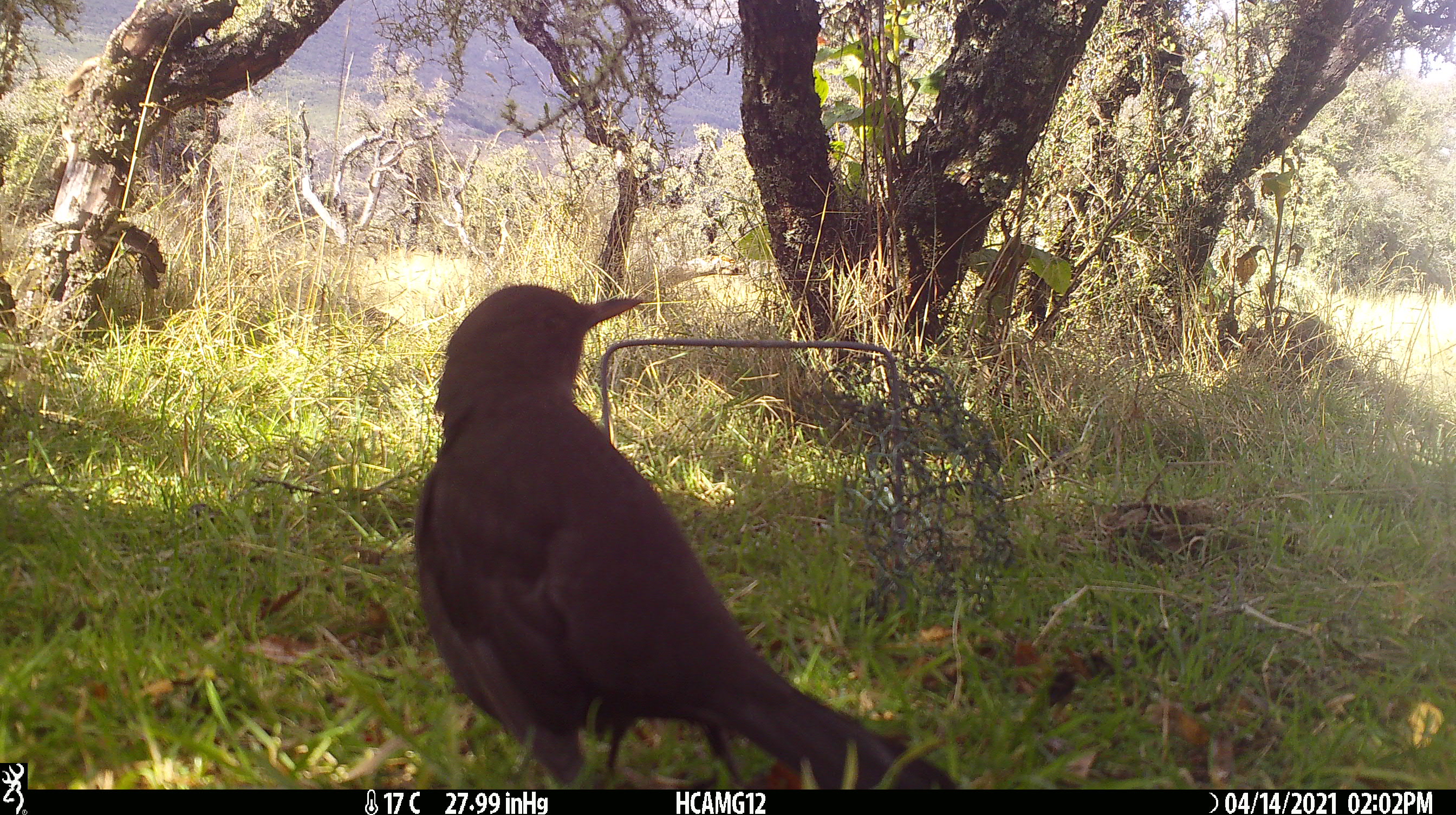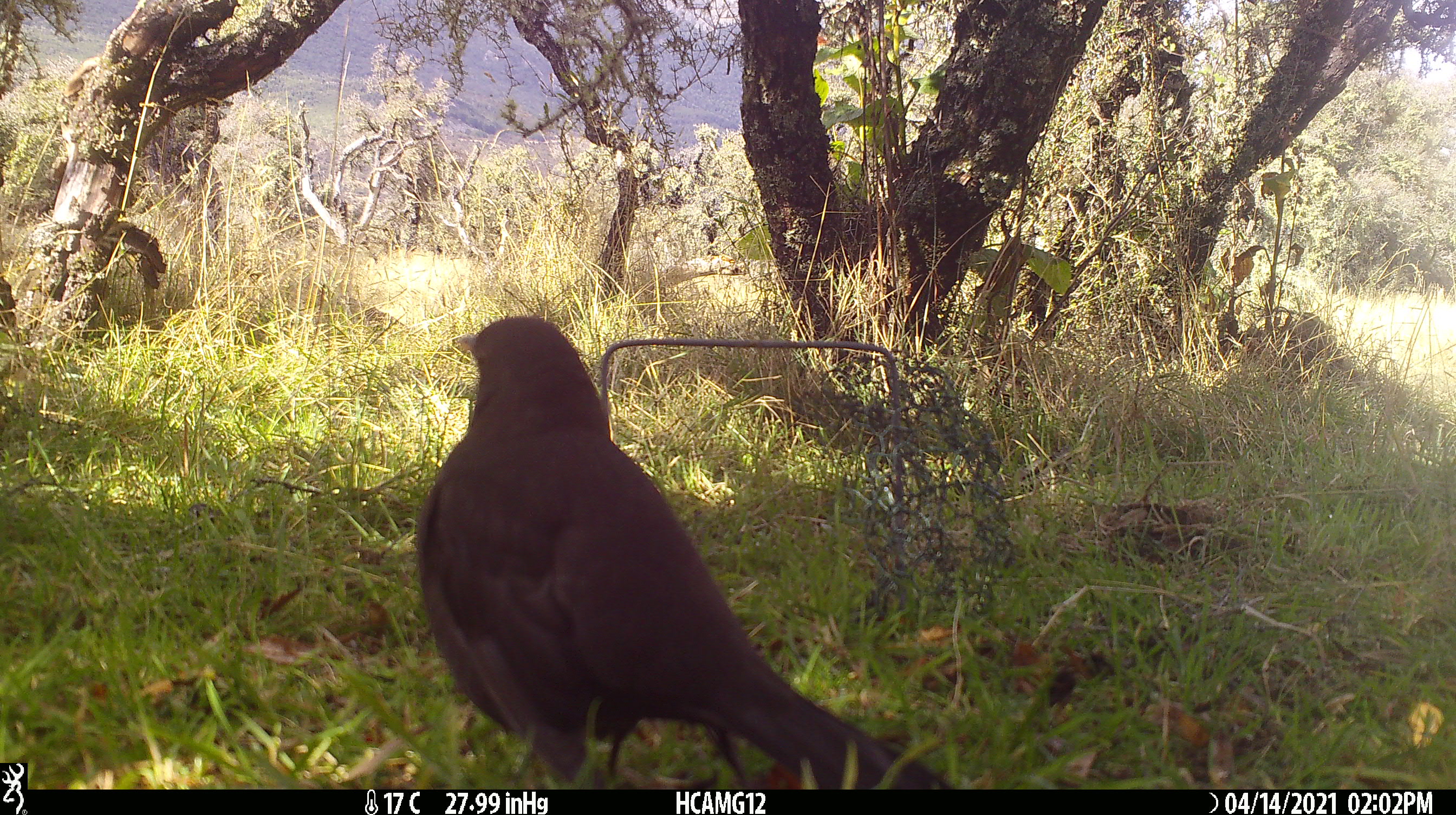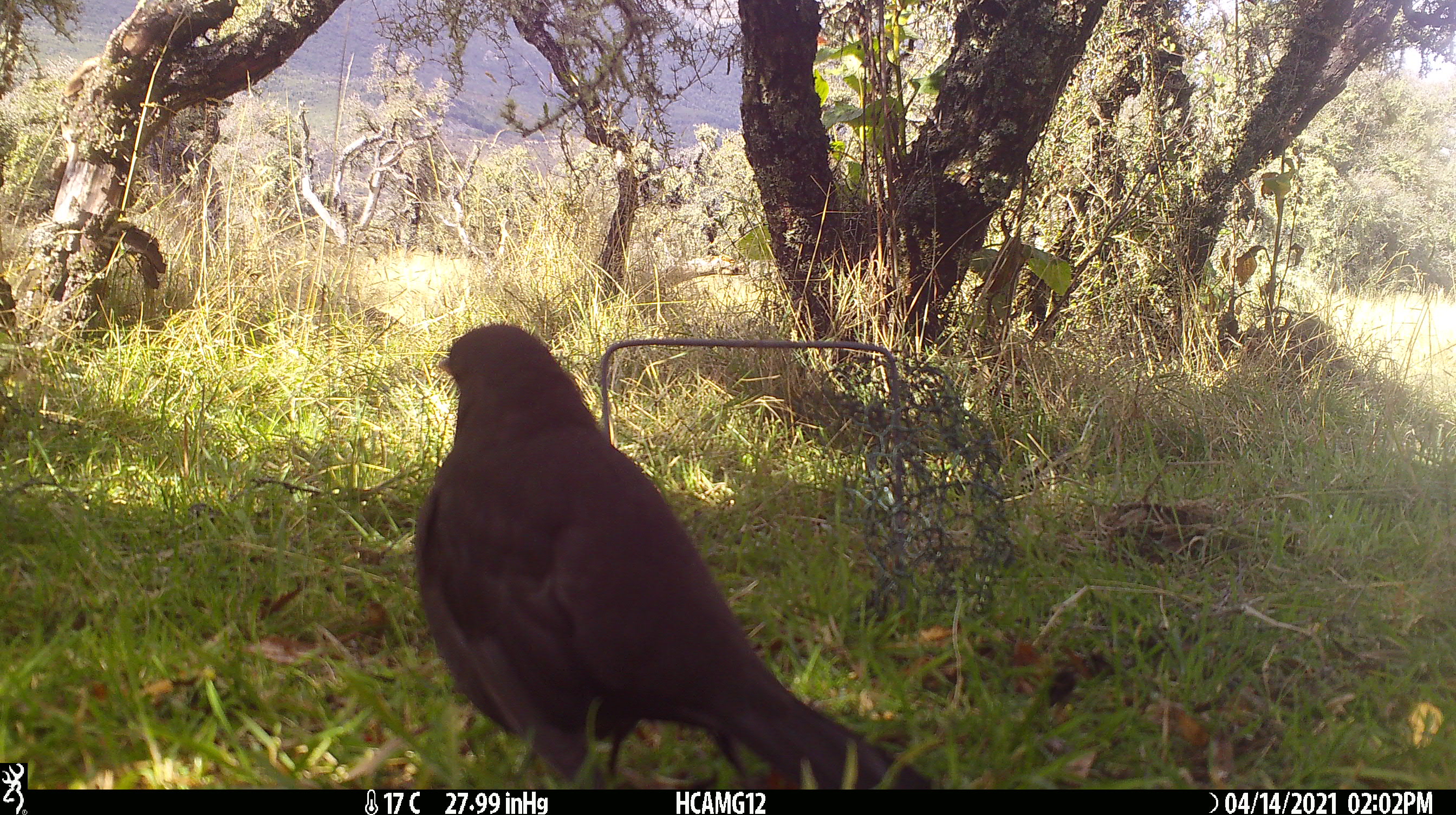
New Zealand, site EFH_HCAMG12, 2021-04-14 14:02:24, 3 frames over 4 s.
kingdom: Animalia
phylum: Chordata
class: Aves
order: Passeriformes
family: Turdidae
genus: Turdus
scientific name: Turdus merula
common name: eurasian blackbird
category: blackbird